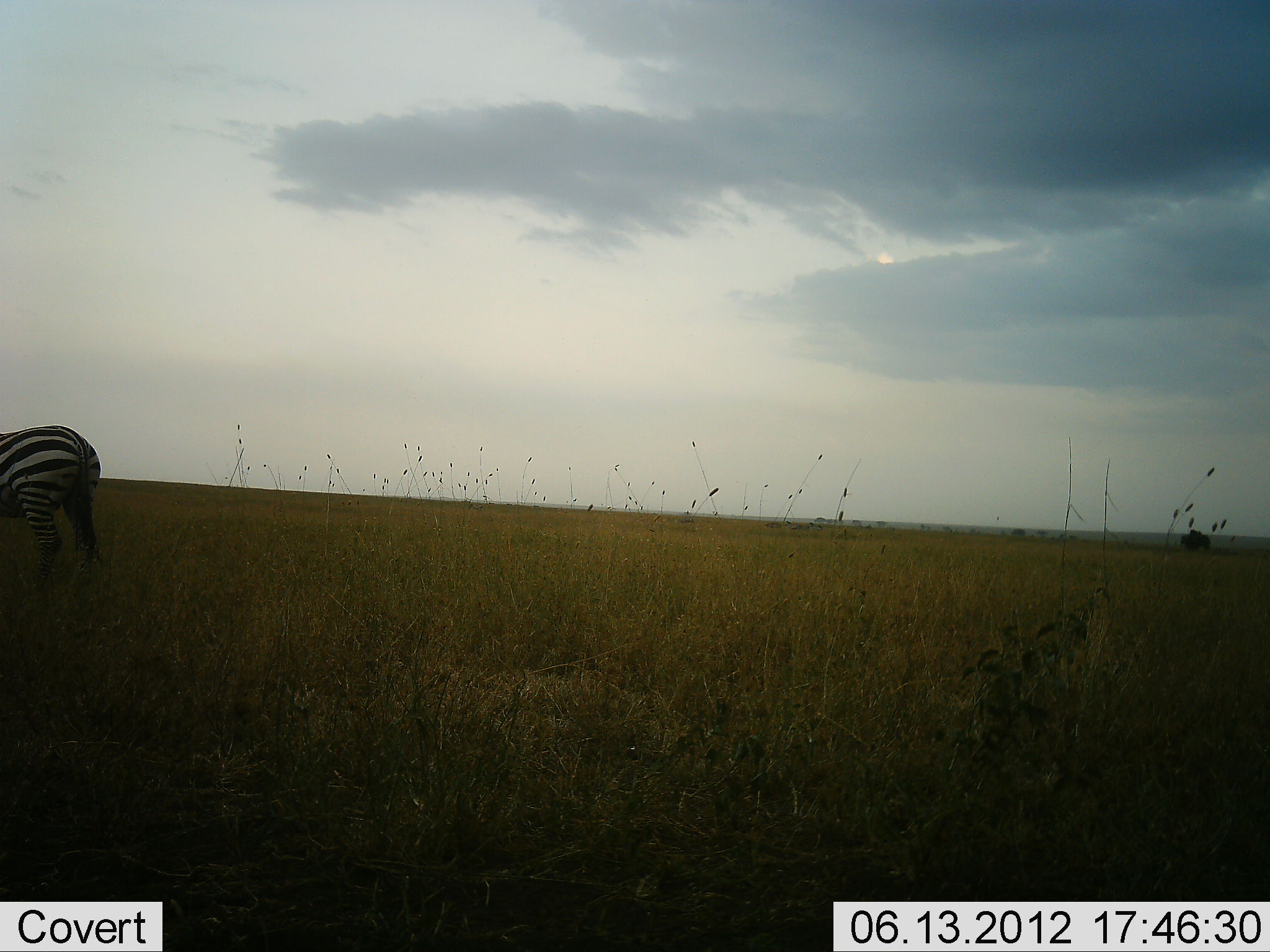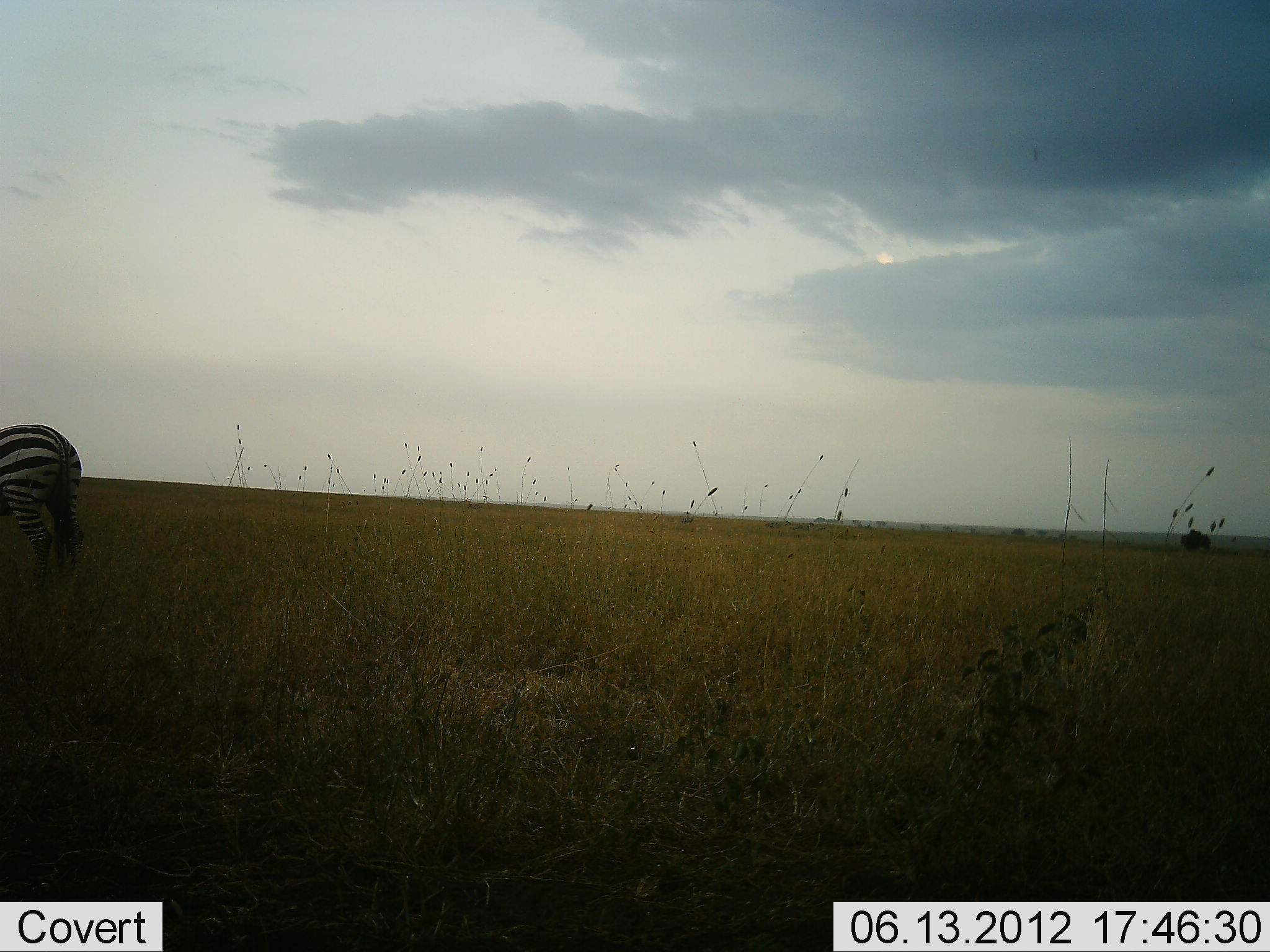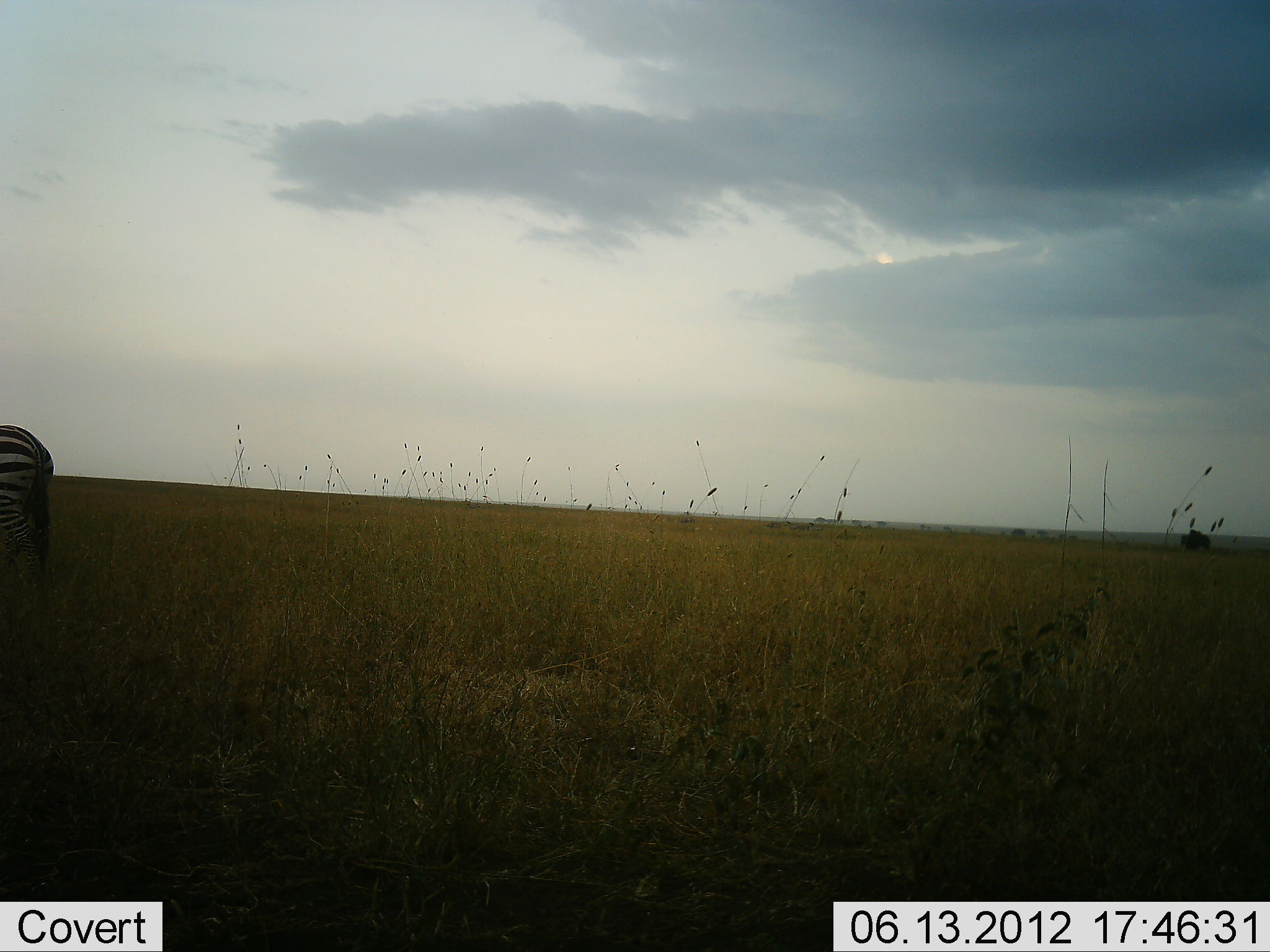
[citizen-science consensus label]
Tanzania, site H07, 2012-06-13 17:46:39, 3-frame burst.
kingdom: Animalia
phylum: Chordata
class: Mammalia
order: Perissodactyla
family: Equidae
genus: Equus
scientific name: Equus quagga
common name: plains zebra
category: zebra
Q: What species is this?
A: Zebra (plains zebra) (Equus quagga).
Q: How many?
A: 1.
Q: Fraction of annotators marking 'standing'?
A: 20%.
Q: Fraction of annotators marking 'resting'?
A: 0%.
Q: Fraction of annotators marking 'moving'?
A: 80%.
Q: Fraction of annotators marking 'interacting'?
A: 0%.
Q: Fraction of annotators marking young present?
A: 0%.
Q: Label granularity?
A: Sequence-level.